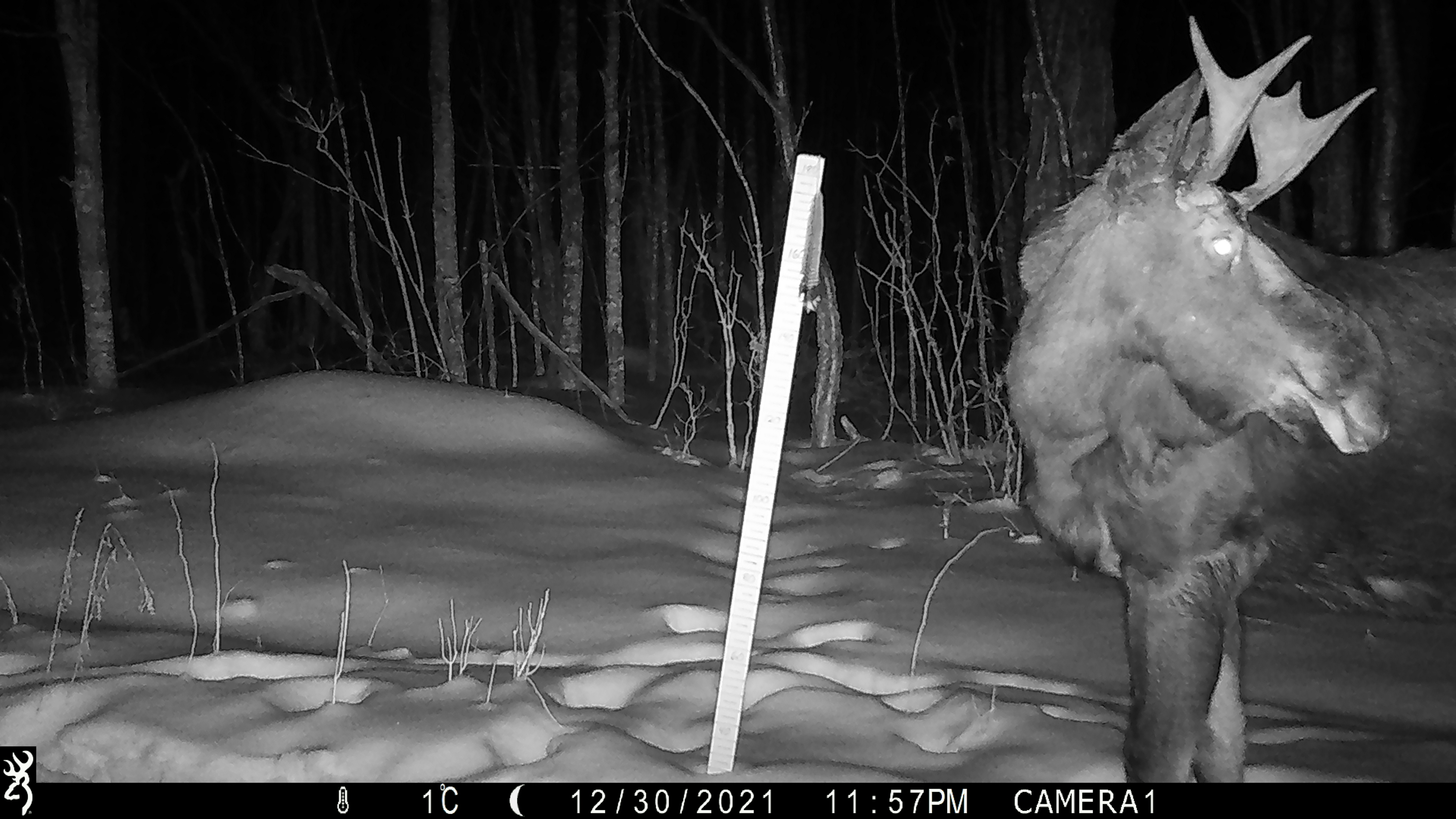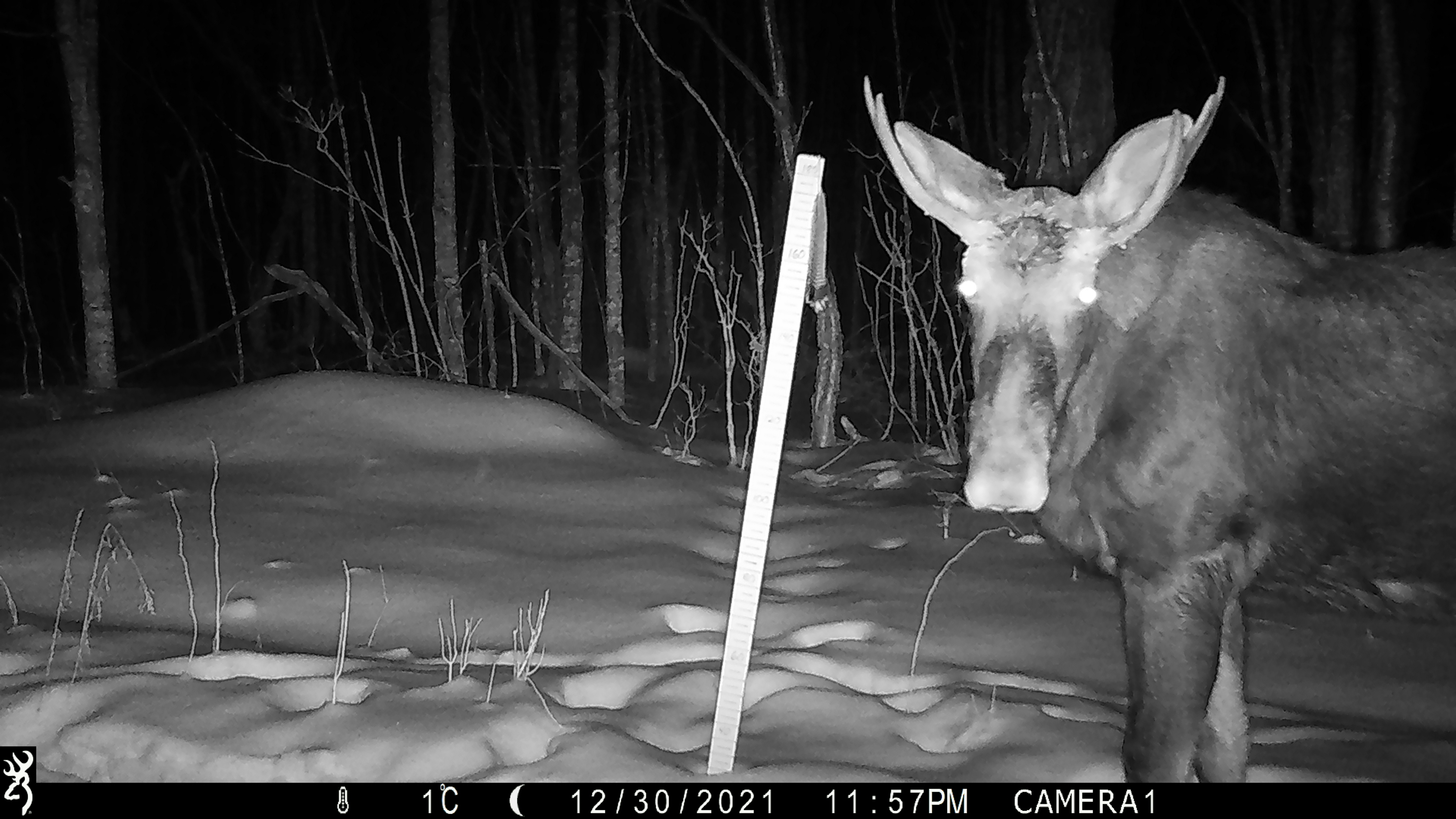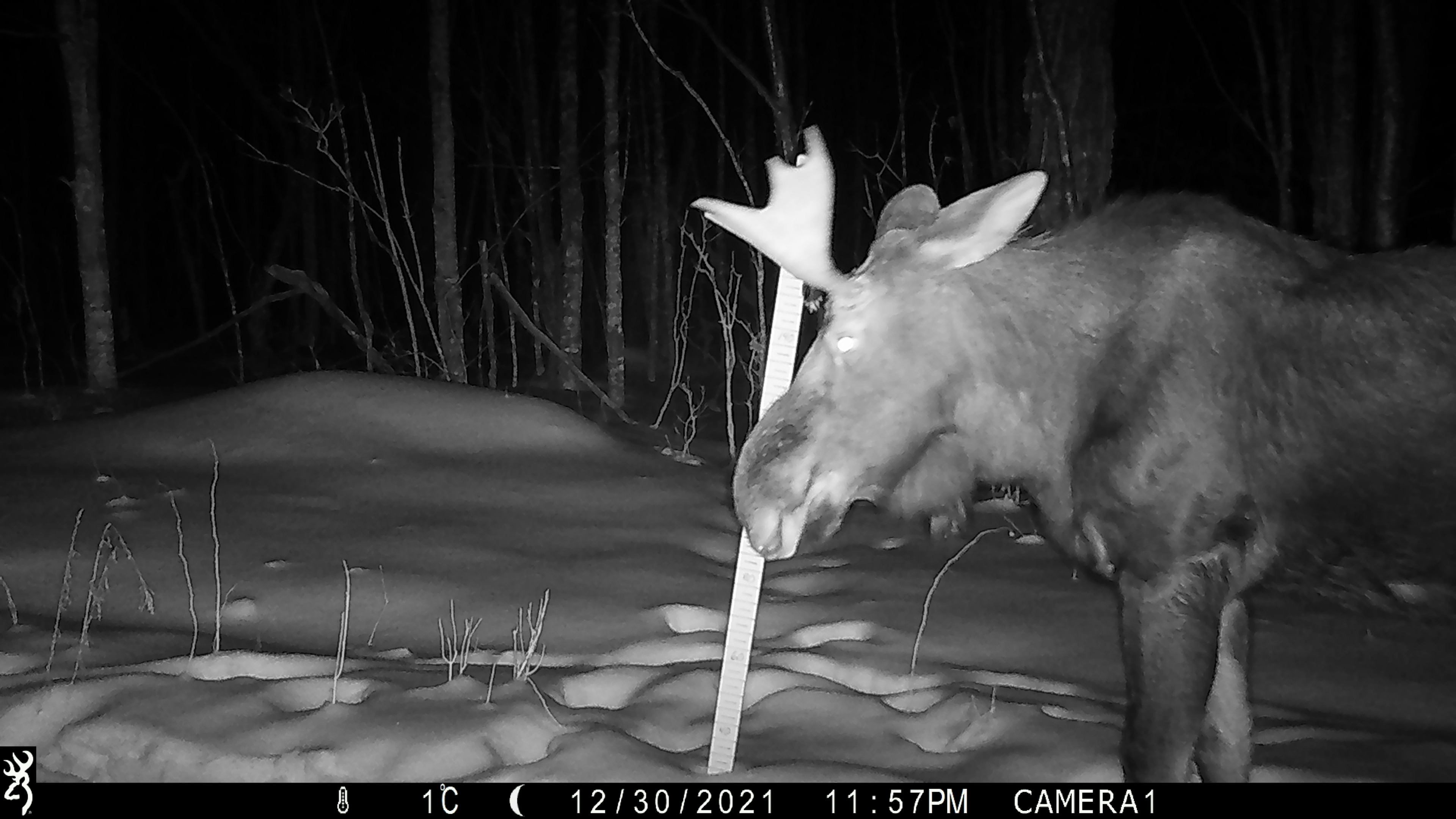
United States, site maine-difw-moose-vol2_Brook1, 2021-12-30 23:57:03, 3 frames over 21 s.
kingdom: Animalia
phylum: Chordata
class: Mammalia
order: Artiodactyla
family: Cervidae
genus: Alces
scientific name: Alces alces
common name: moose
Moose (Alces alces).